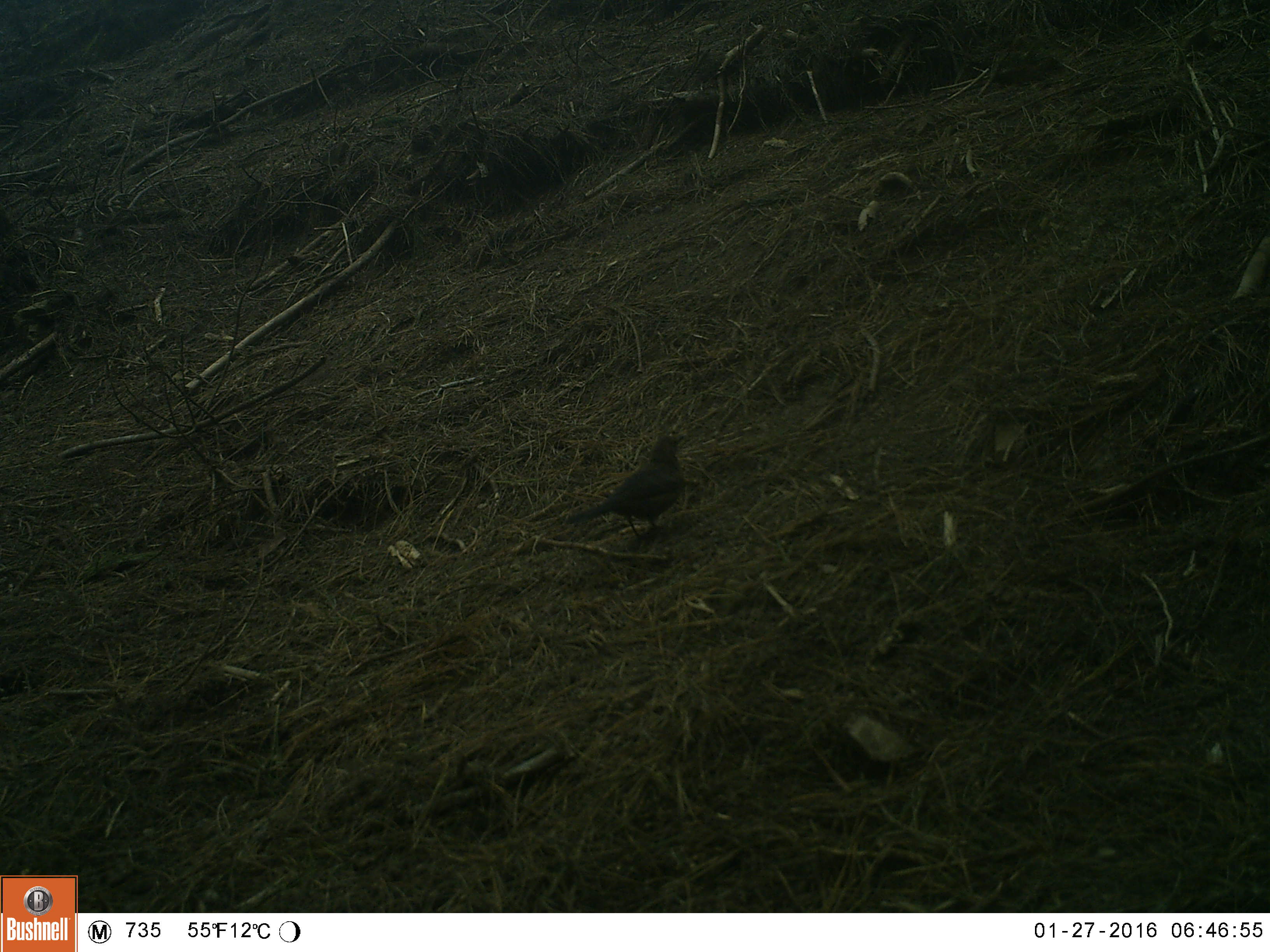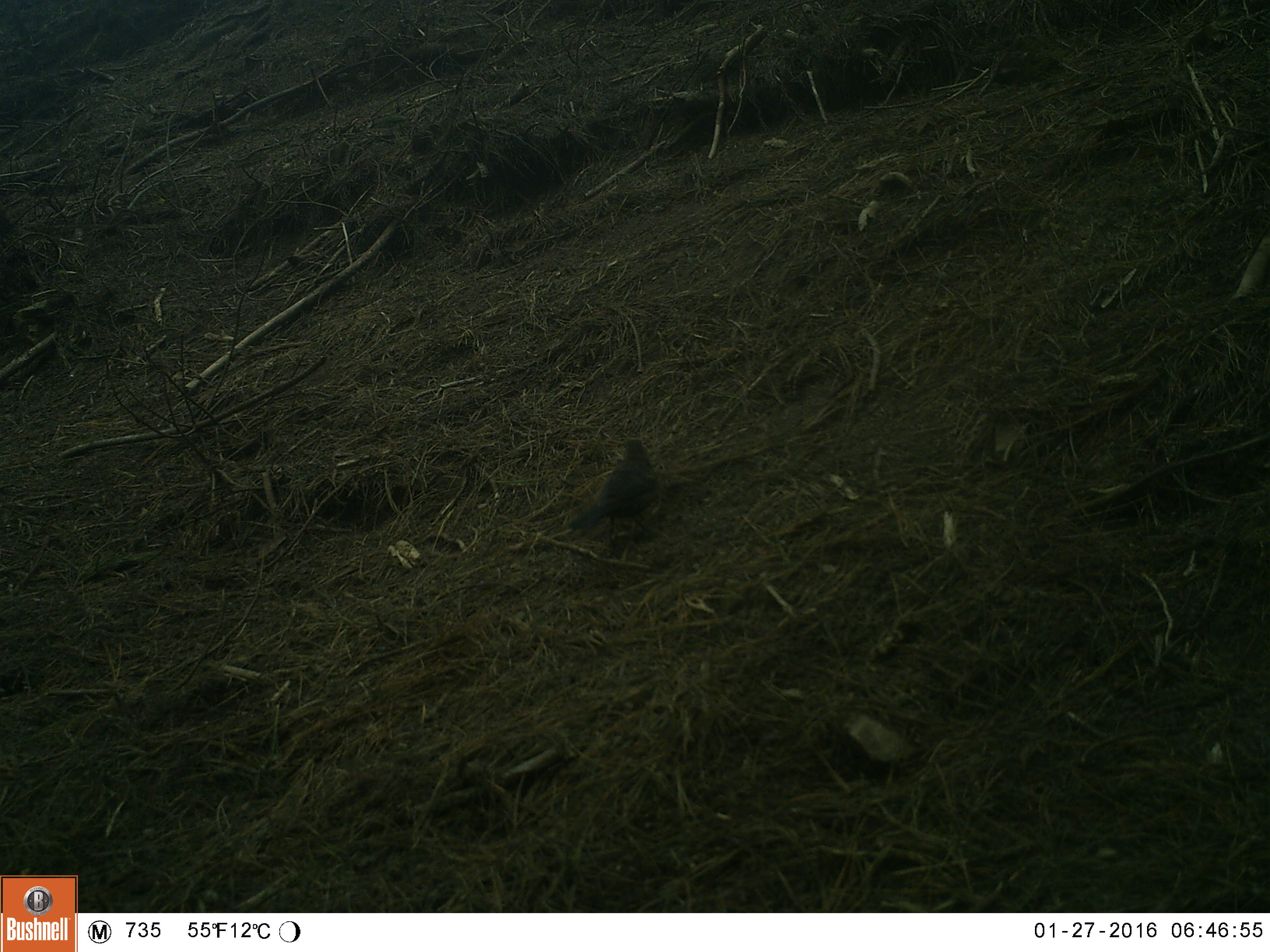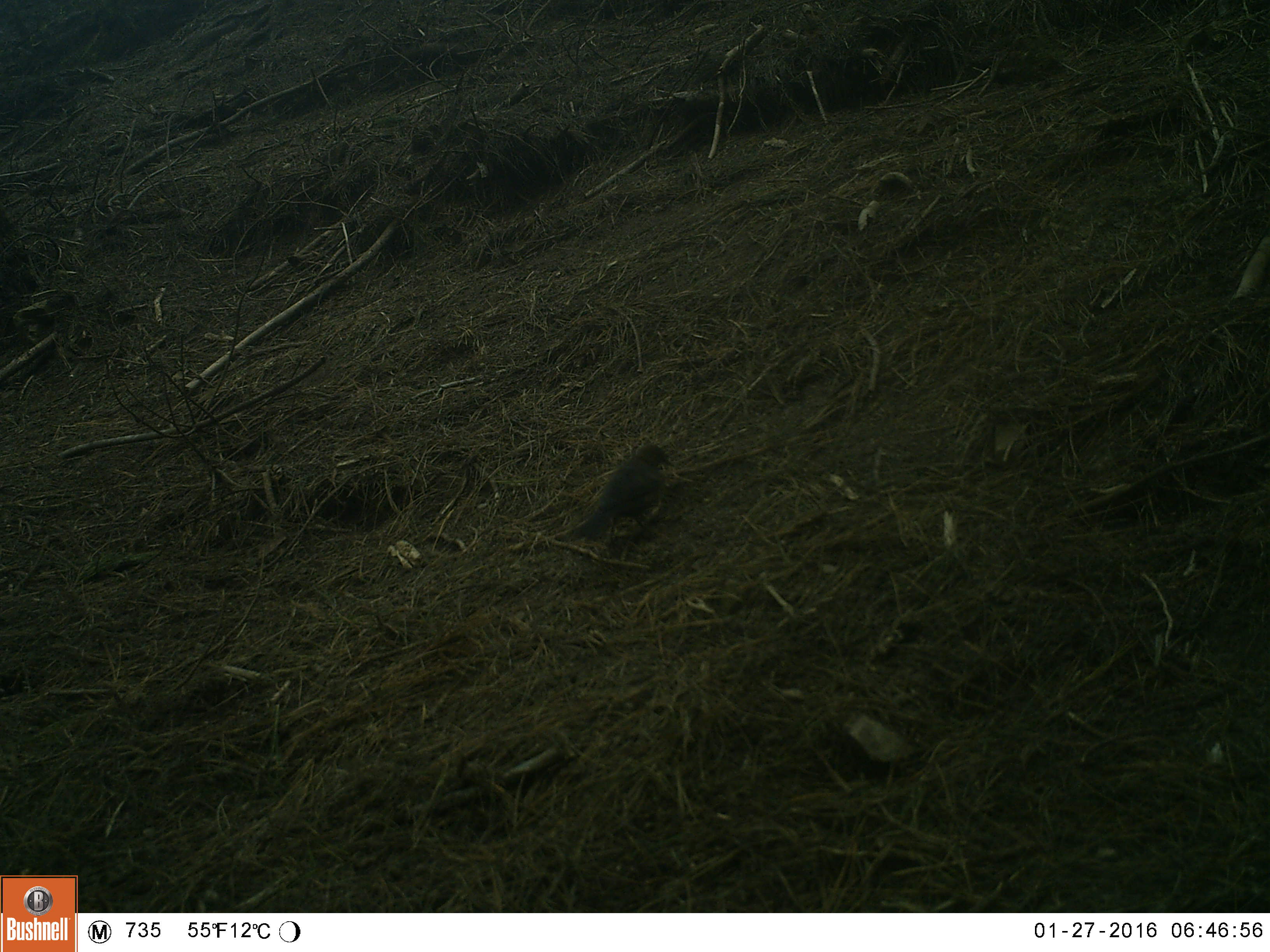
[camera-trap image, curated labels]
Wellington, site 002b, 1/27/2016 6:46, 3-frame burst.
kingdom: Animalia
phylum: Chordata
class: Aves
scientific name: Aves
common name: bird